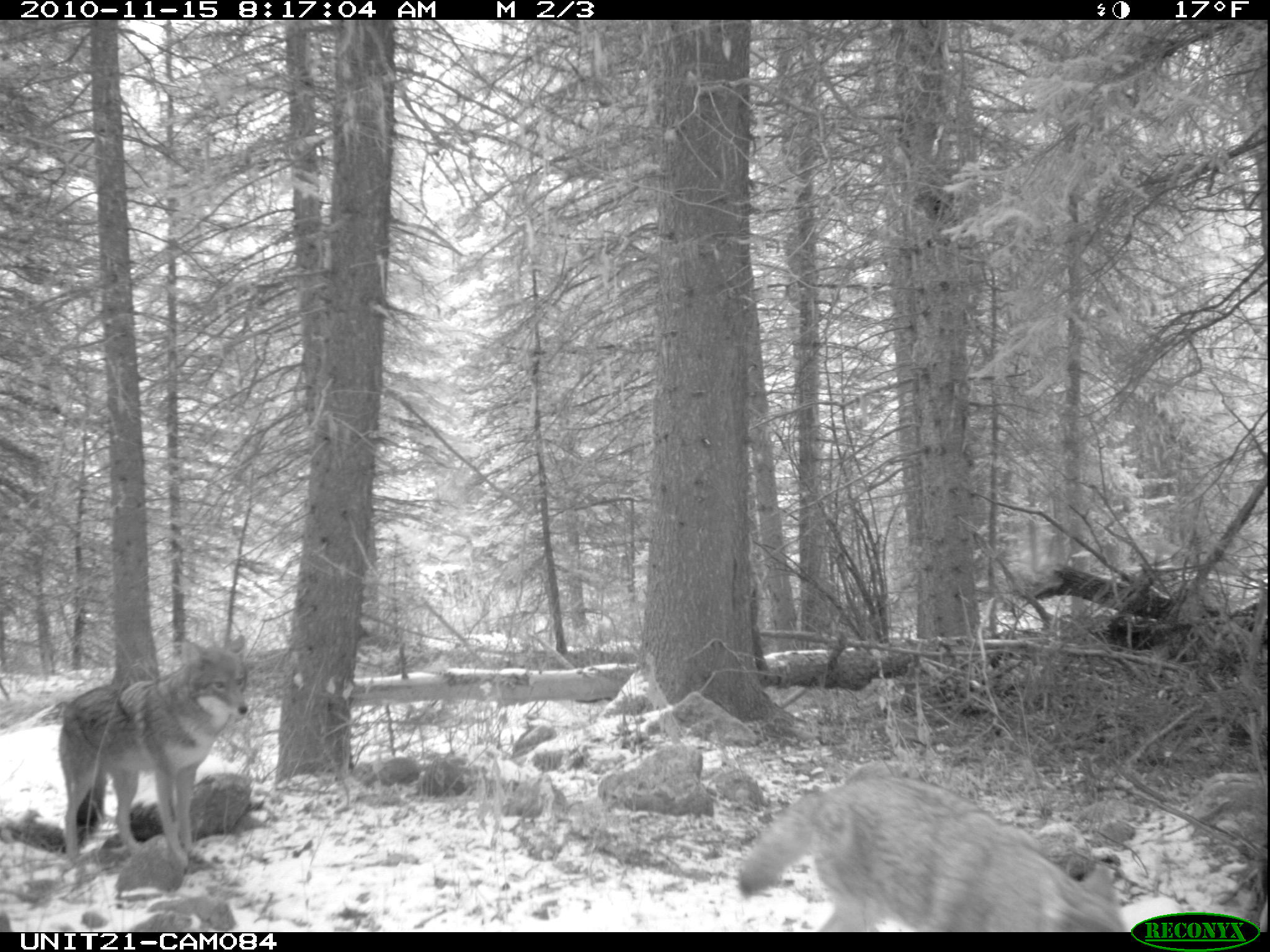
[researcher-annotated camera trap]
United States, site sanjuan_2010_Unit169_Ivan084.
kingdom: Animalia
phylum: Chordata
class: Mammalia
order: Carnivora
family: Canidae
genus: Canis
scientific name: Canis latrans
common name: coyote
Canis latrans (coyote).